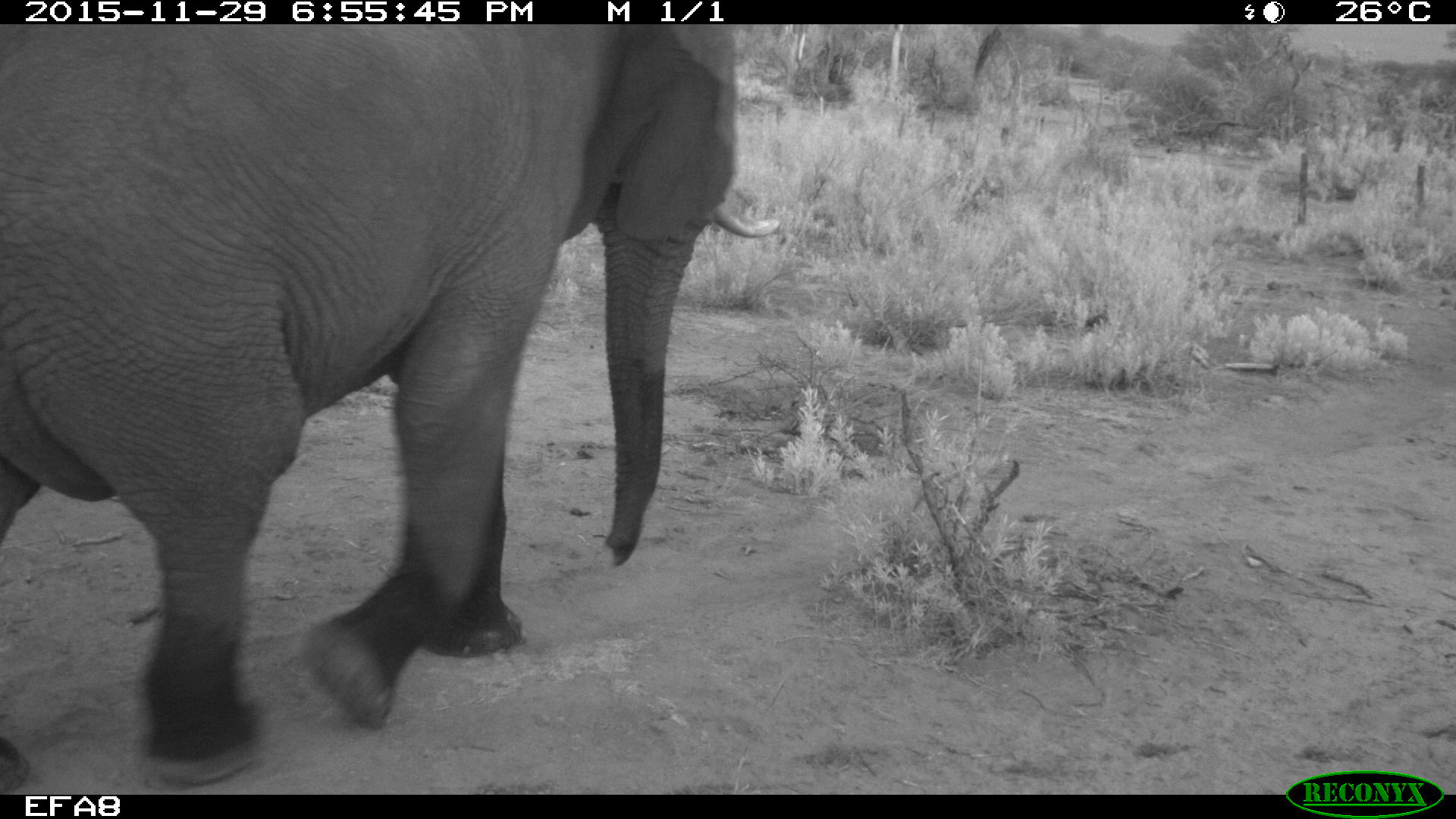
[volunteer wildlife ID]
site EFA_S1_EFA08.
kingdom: Animalia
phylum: Chordata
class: Mammalia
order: Proboscidea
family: Elephantidae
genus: Loxodonta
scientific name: Loxodonta africana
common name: african bush elephant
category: elephant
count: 1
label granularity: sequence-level